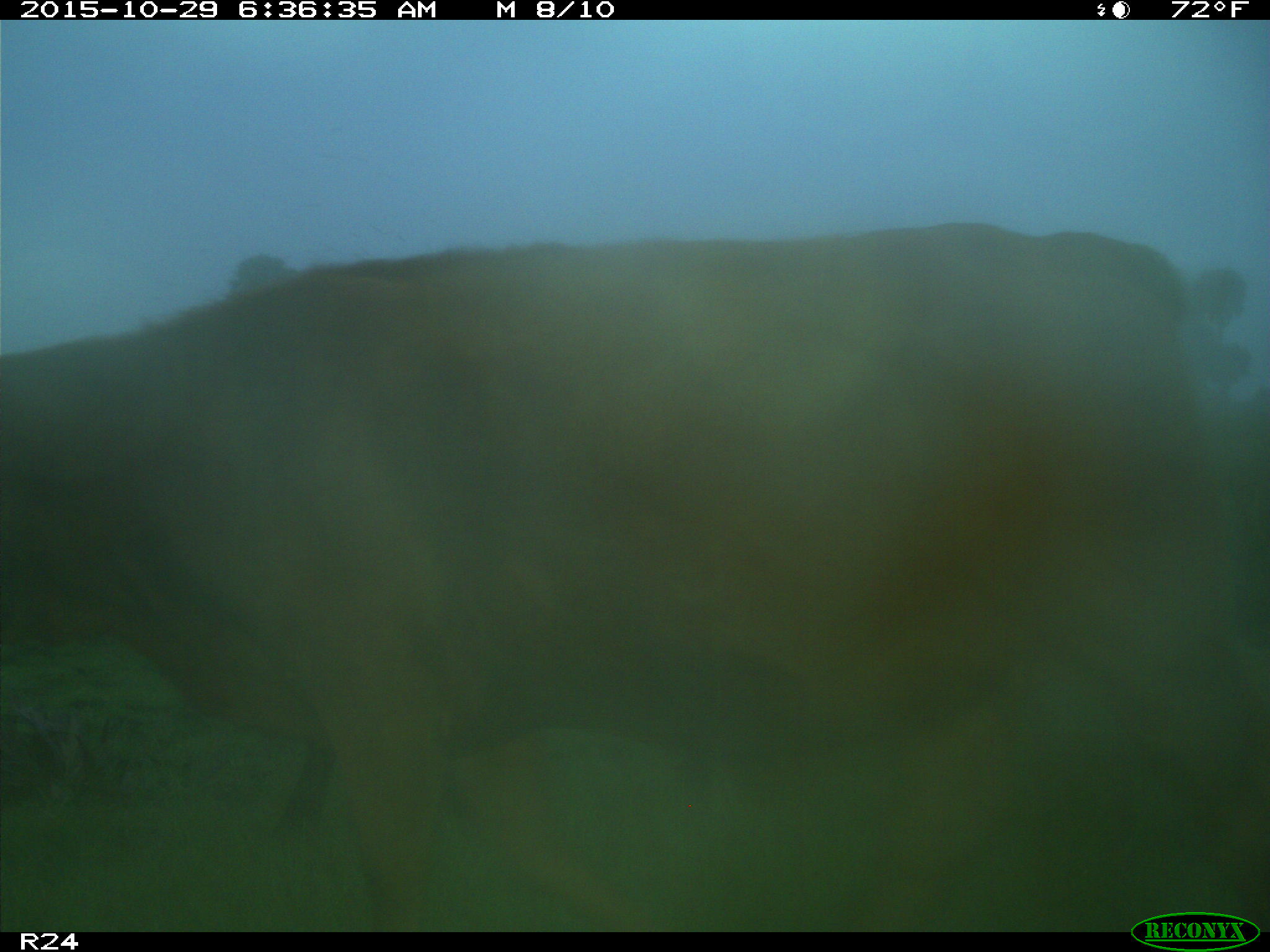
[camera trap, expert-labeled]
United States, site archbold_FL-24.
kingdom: Animalia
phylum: Chordata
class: Mammalia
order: Artiodactyla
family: Bovidae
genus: Bos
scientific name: Bos taurus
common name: domestic cow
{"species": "Bos taurus (domestic cow)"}